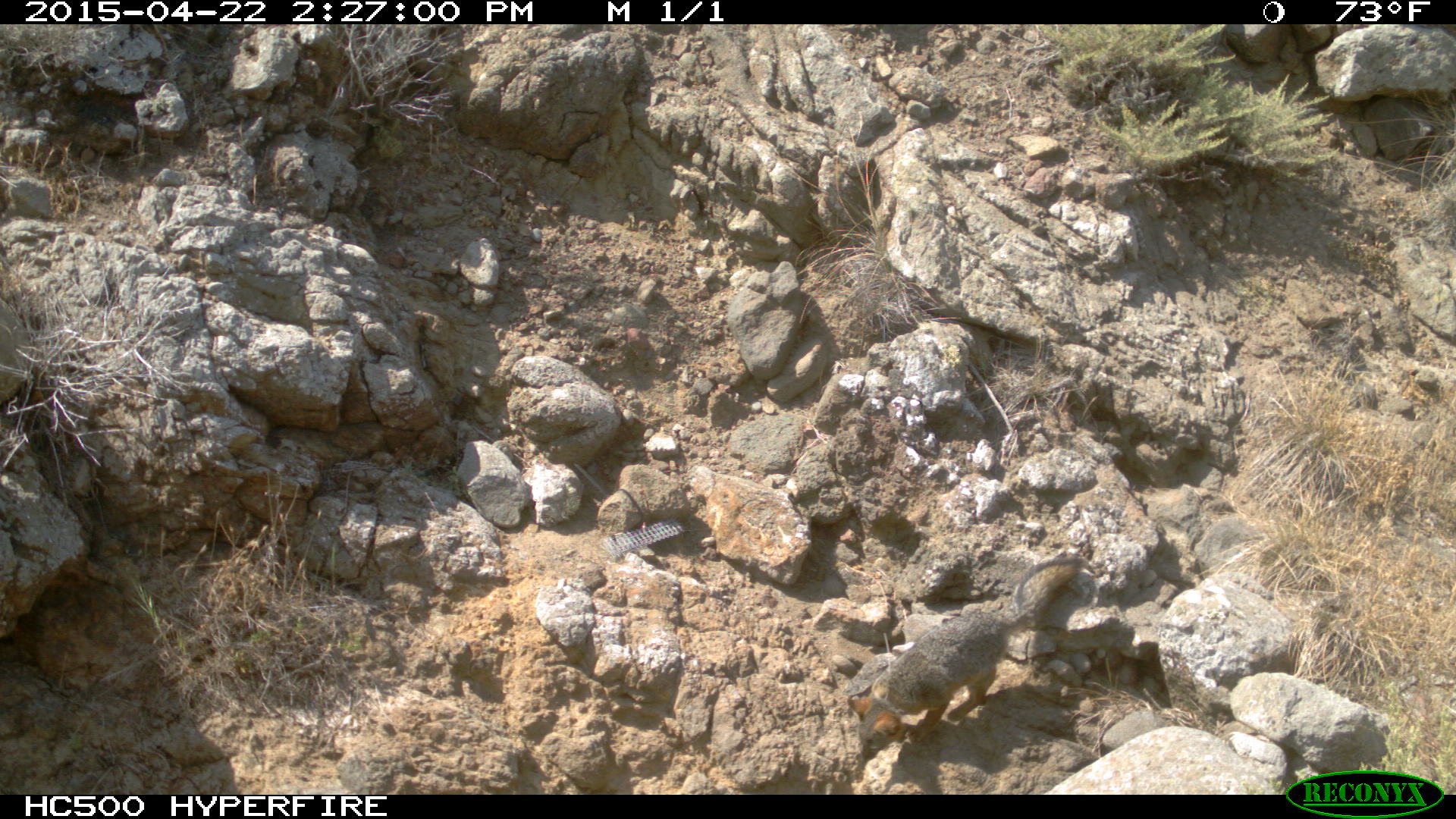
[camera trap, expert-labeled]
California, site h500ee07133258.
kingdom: Animalia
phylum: Chordata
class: Mammalia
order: Carnivora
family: Canidae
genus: Urocyon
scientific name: Urocyon littoralis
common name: island fox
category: fox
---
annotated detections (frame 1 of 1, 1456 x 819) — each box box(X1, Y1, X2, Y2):
fox: box(846, 555, 1085, 761)